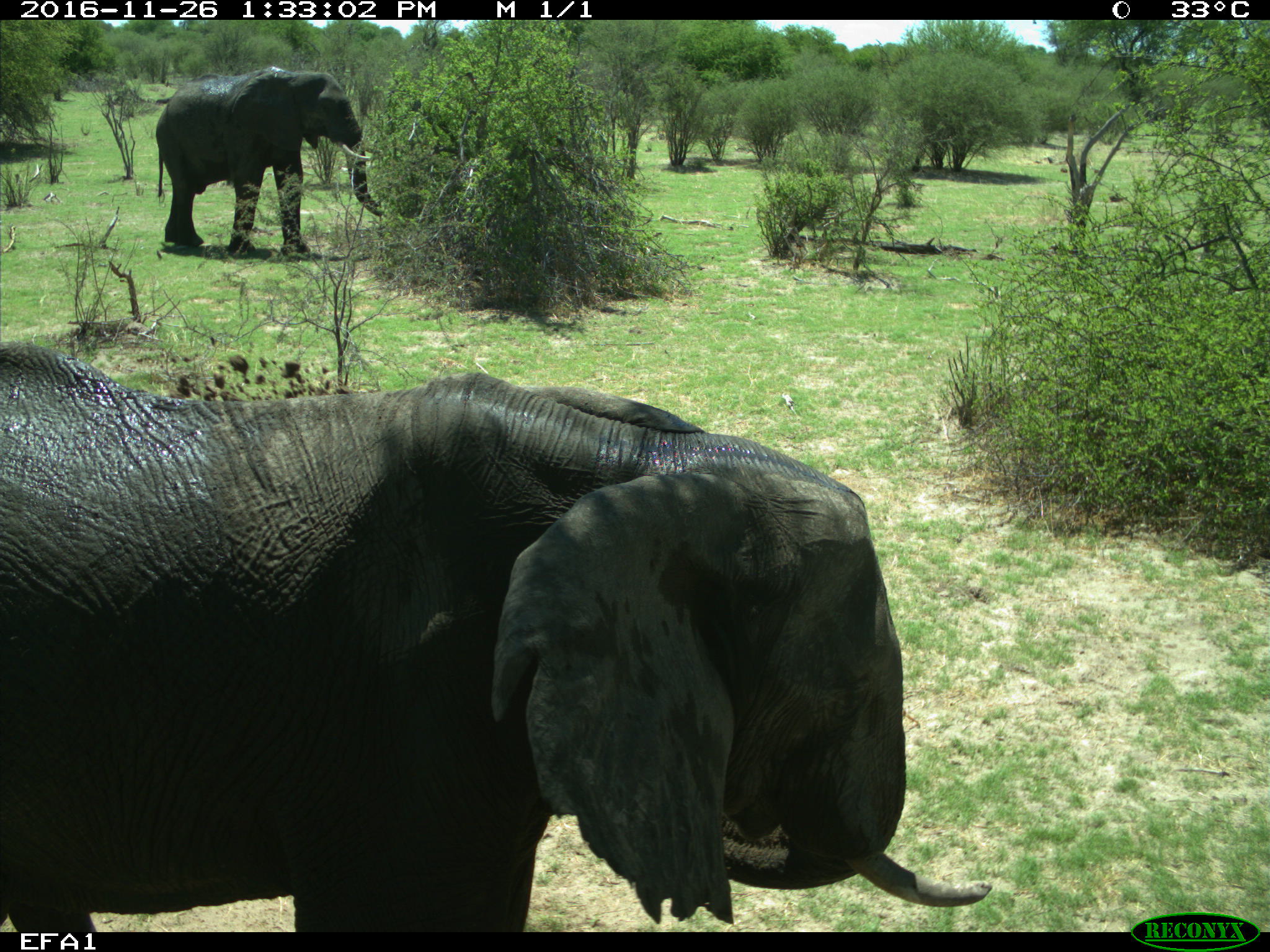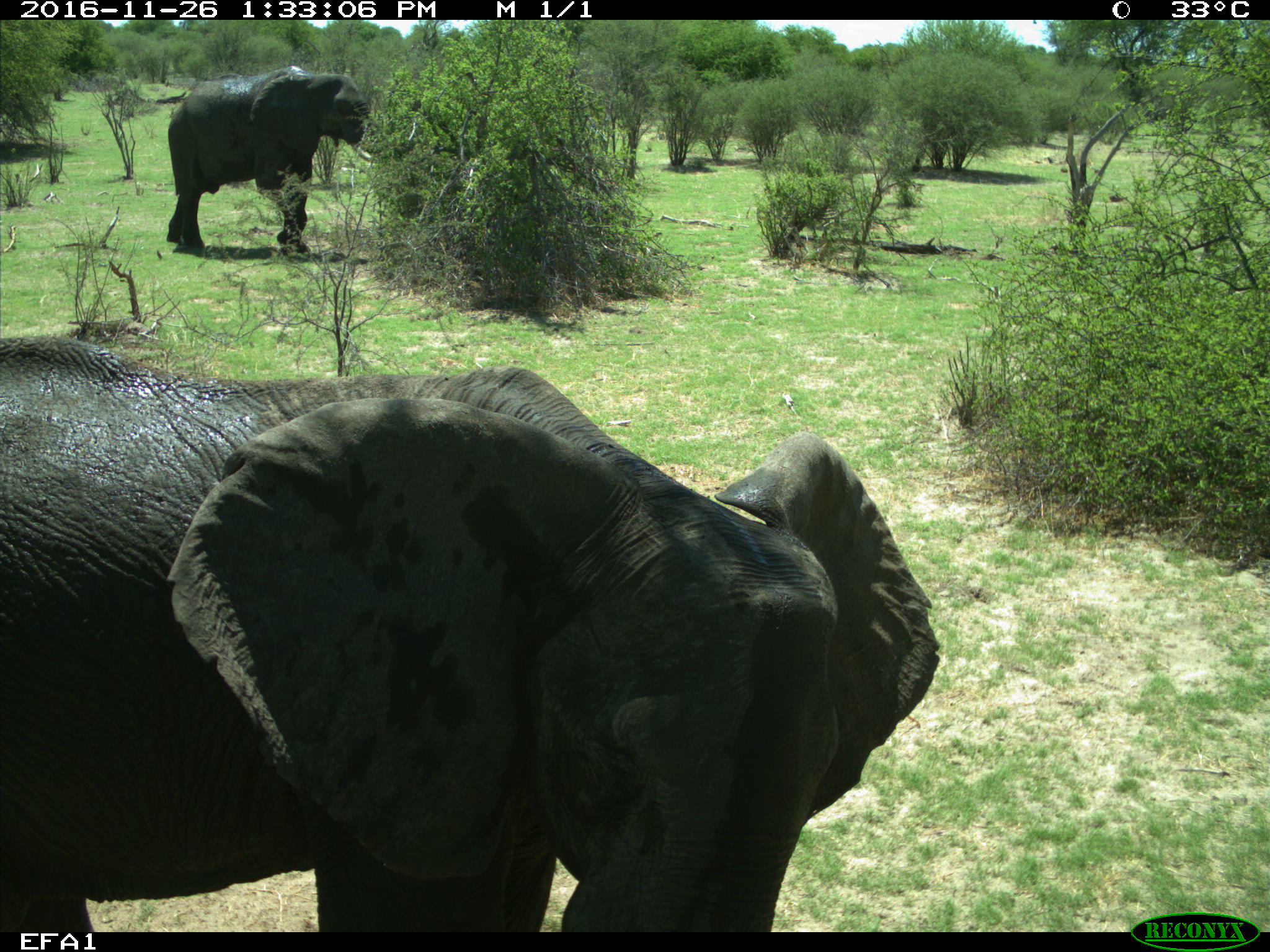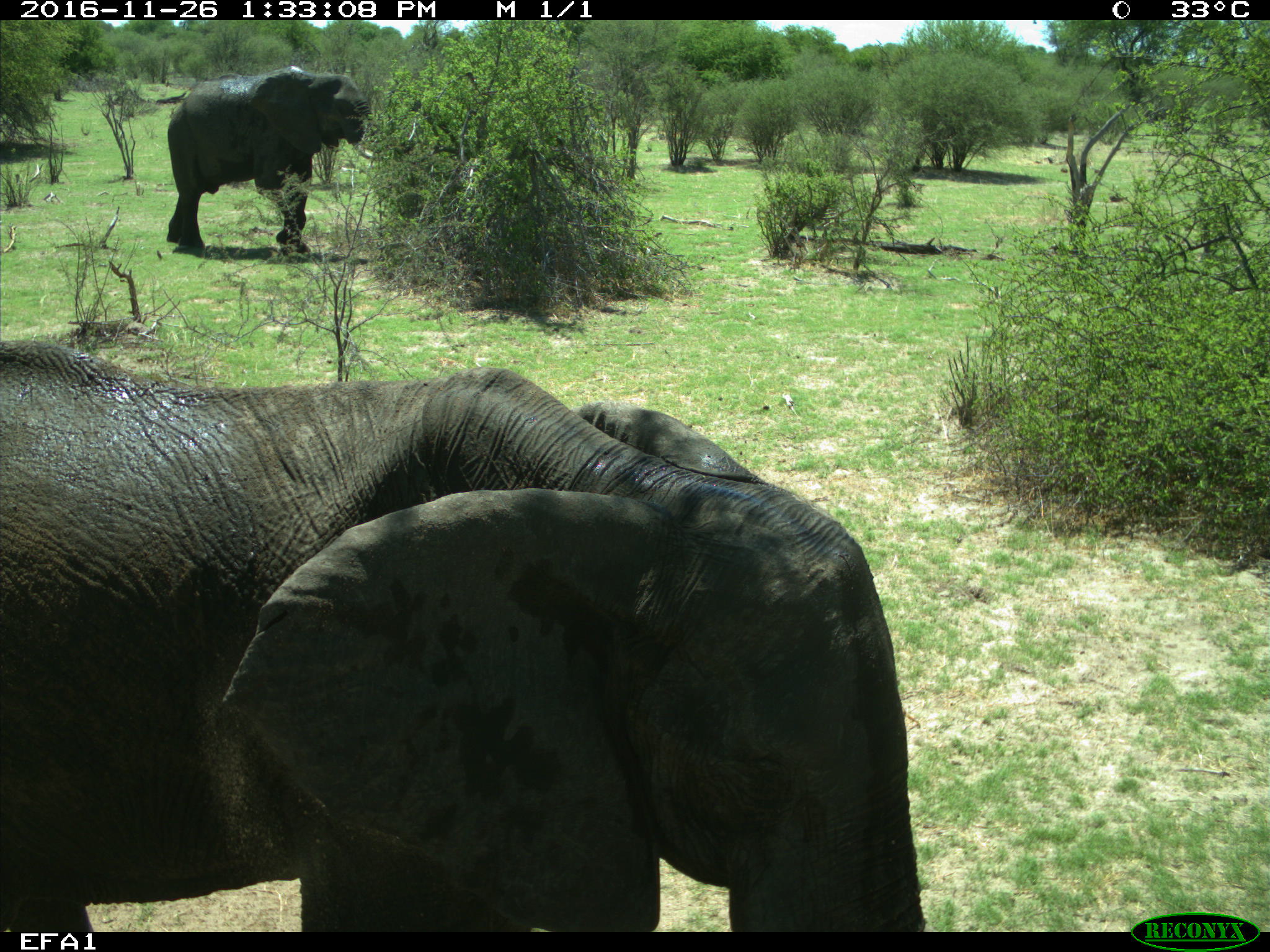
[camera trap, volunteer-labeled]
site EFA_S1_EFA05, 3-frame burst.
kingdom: Animalia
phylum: Chordata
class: Mammalia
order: Proboscidea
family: Elephantidae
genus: Loxodonta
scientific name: Loxodonta africana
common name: african bush elephant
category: elephant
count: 2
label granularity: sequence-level